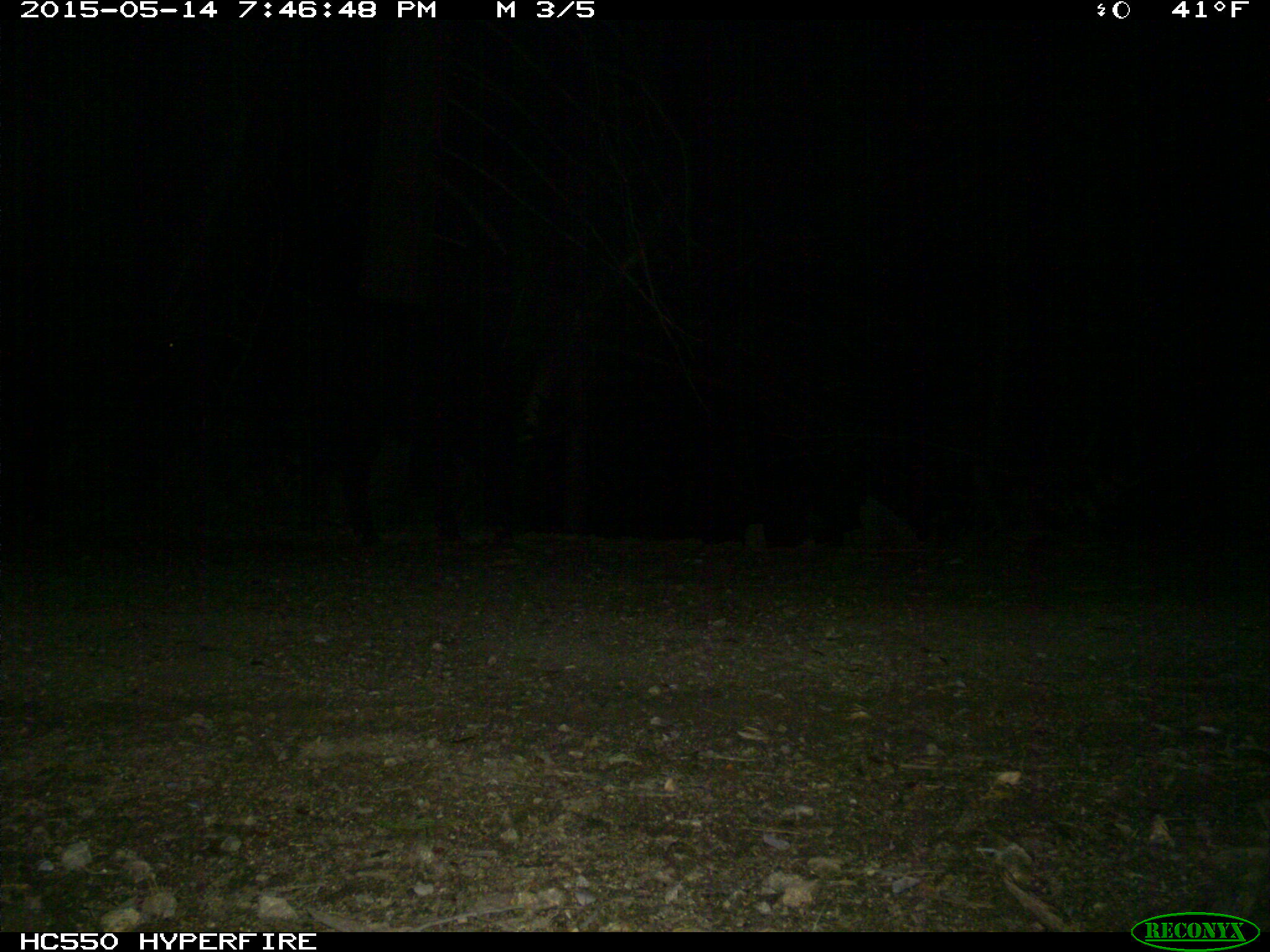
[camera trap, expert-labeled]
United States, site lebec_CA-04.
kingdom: Animalia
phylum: Chordata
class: Mammalia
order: Artiodactyla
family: Bovidae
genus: Bos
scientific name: Bos taurus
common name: domestic cow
Bos taurus (domestic cow).